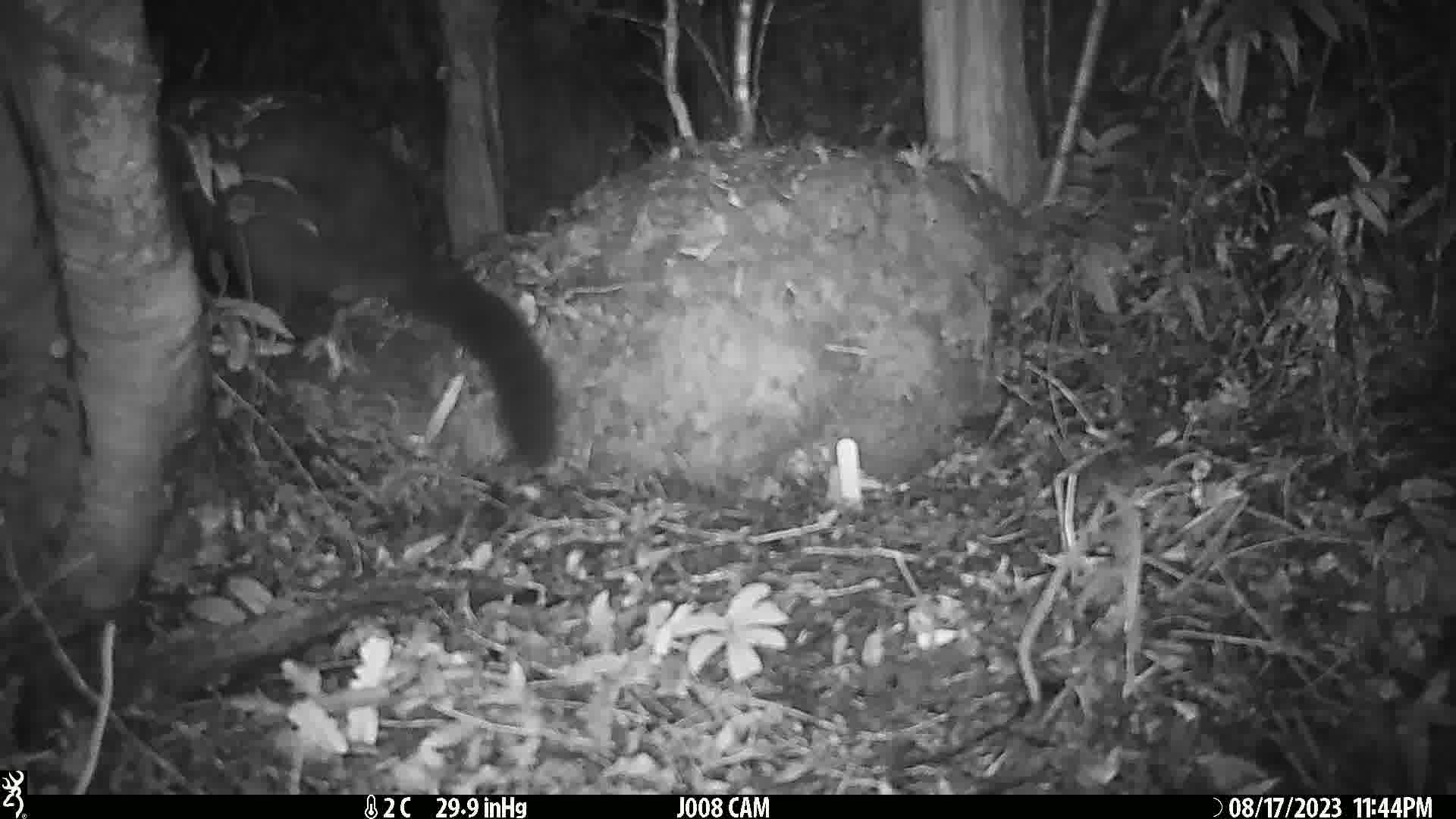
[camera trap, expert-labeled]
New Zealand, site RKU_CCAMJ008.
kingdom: Animalia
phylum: Chordata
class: Mammalia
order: Diprotodontia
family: Phalangeridae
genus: Trichosurus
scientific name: Trichosurus vulpecula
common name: common brushtail possum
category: possum